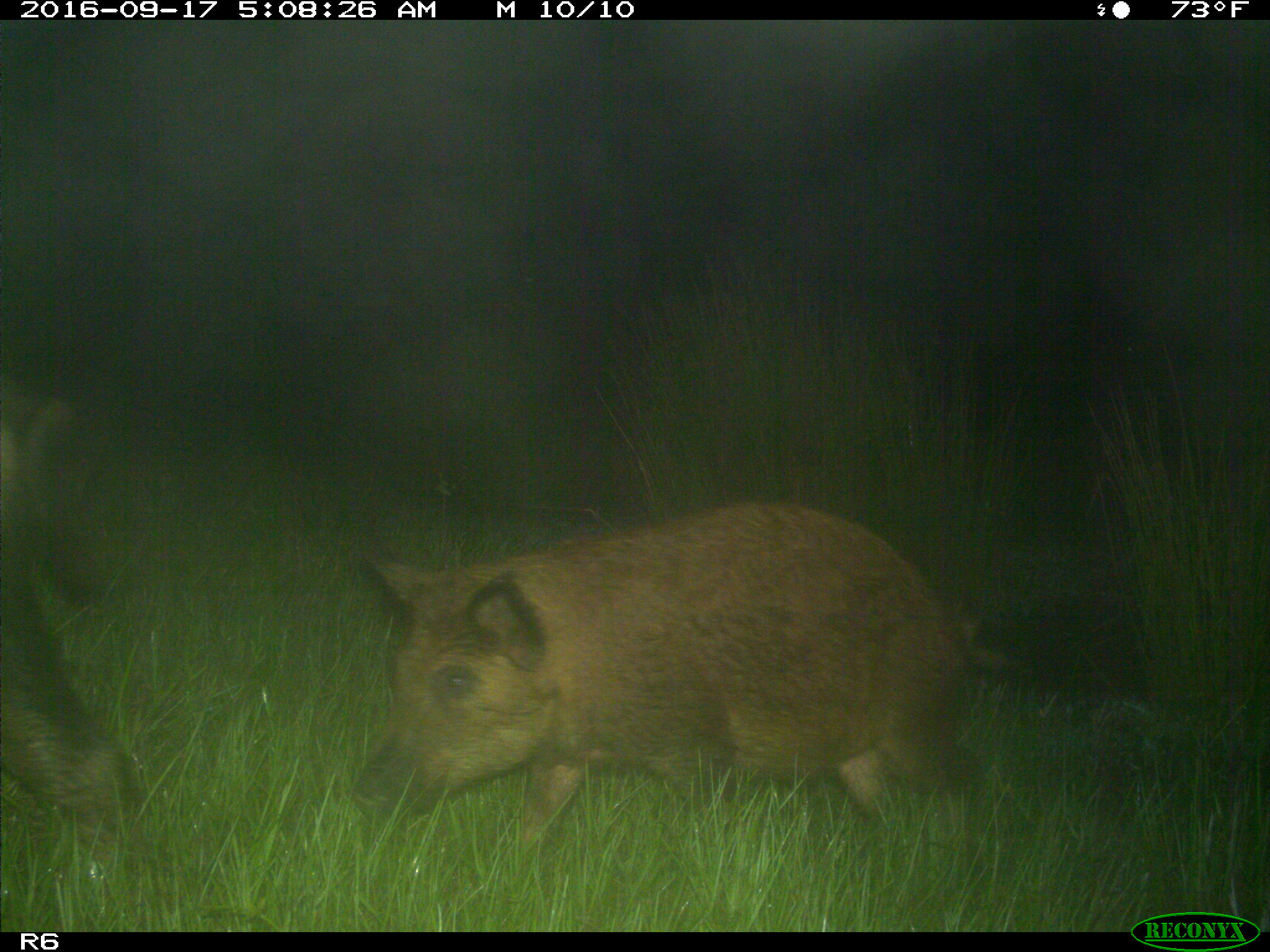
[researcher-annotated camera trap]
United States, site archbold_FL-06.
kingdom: Animalia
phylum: Chordata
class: Mammalia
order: Artiodactyla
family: Suidae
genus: Sus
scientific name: Sus scrofa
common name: wild boar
Sus scrofa (wild boar).